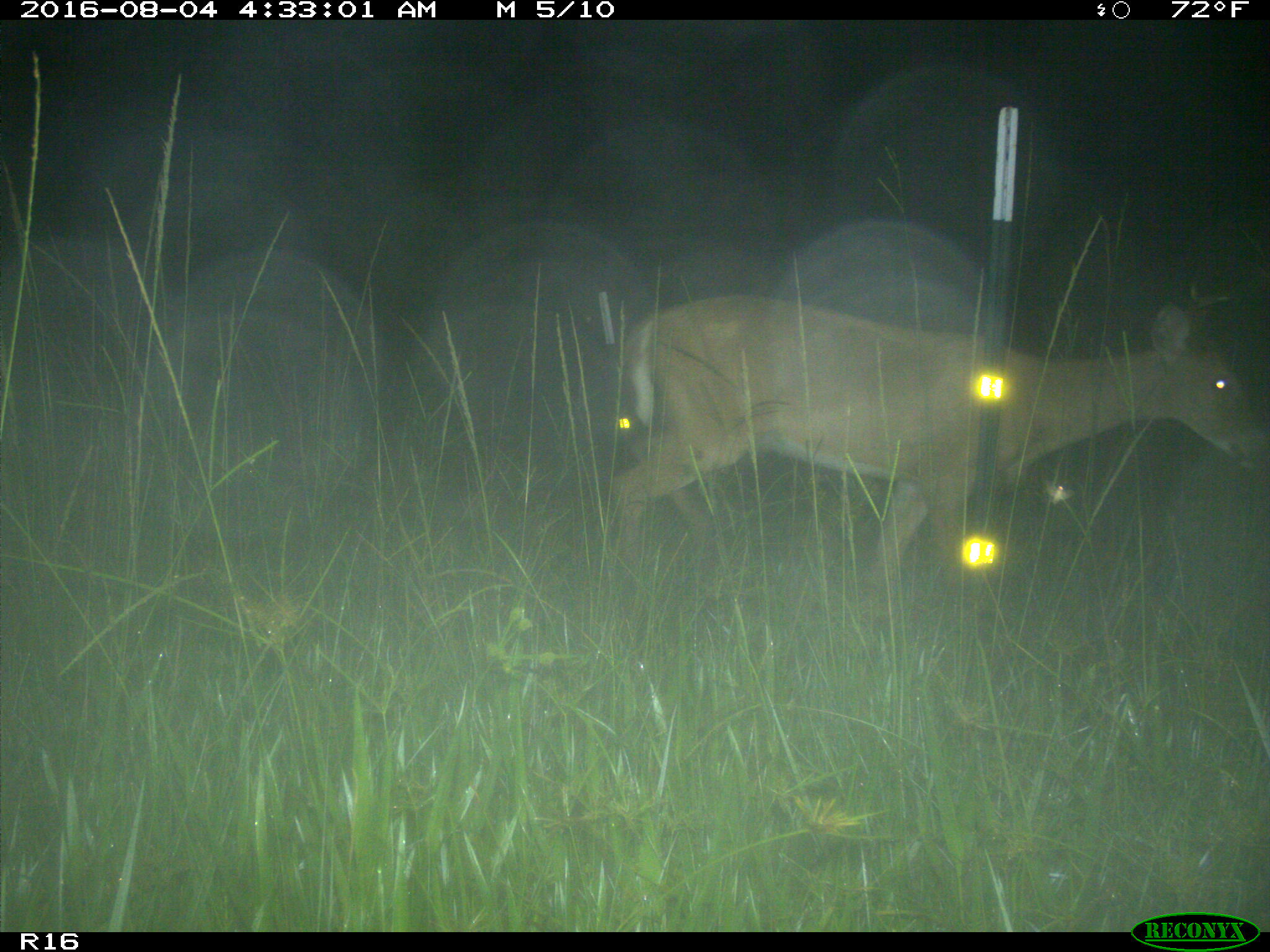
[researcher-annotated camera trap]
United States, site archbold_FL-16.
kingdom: Animalia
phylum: Chordata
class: Mammalia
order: Artiodactyla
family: Cervidae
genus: Odocoileus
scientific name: Odocoileus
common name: deer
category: unidentified deer